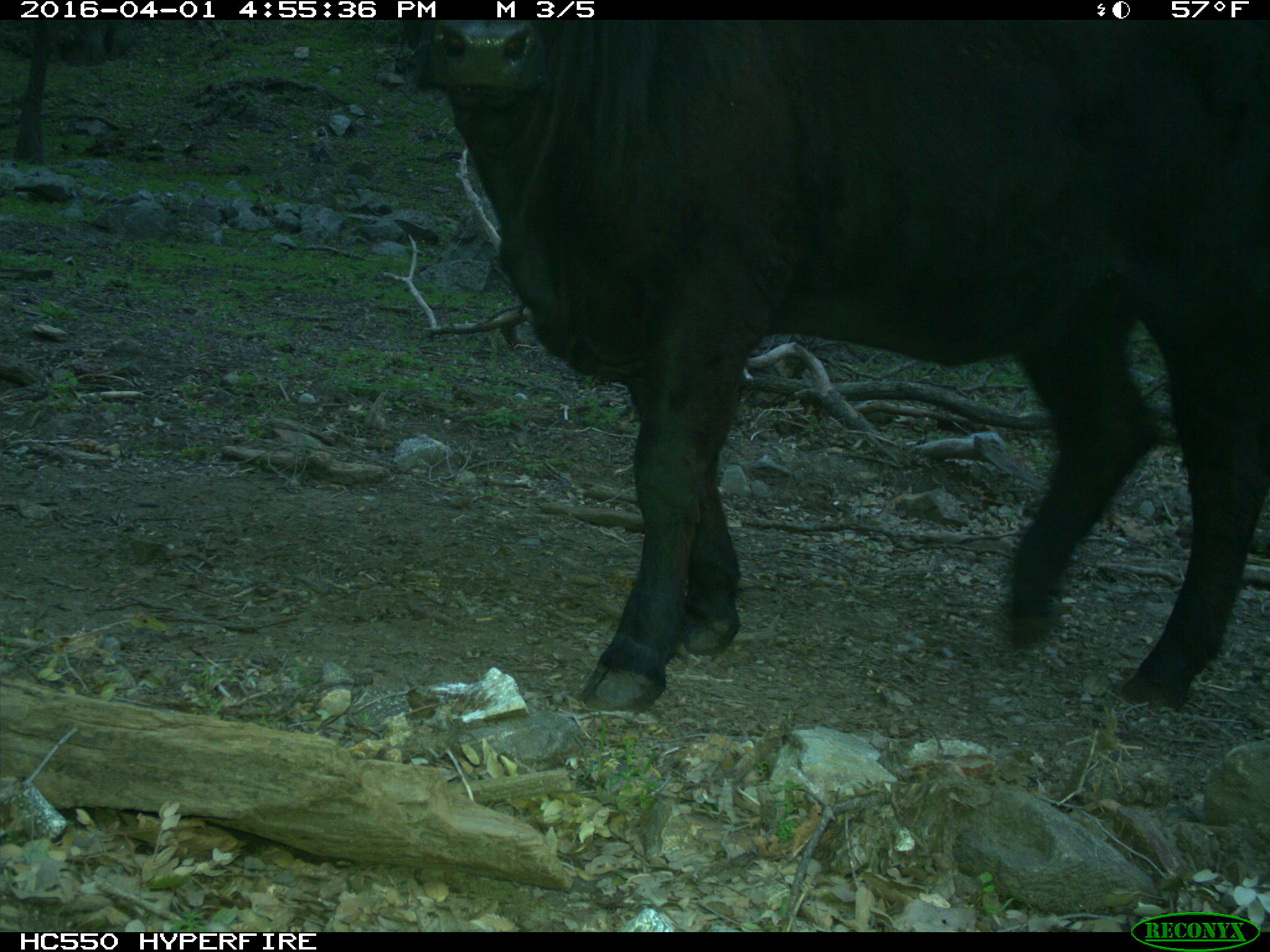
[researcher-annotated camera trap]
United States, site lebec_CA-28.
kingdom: Animalia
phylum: Chordata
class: Mammalia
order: Artiodactyla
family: Bovidae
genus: Bos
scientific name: Bos taurus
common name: domestic cow